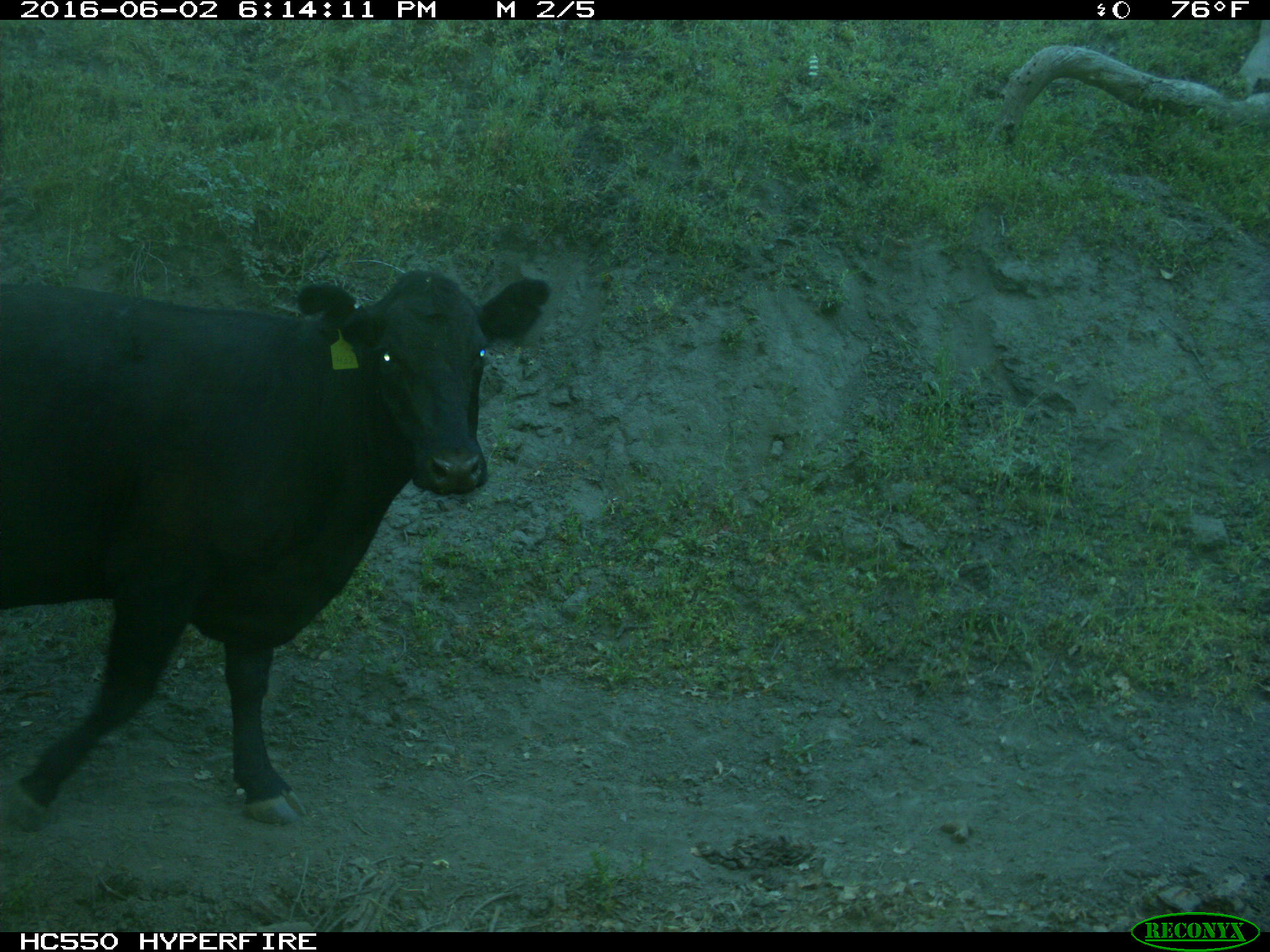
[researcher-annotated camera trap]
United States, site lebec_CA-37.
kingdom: Animalia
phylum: Chordata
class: Mammalia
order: Artiodactyla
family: Bovidae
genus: Bos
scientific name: Bos taurus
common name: domestic cow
Bos taurus (domestic cow).